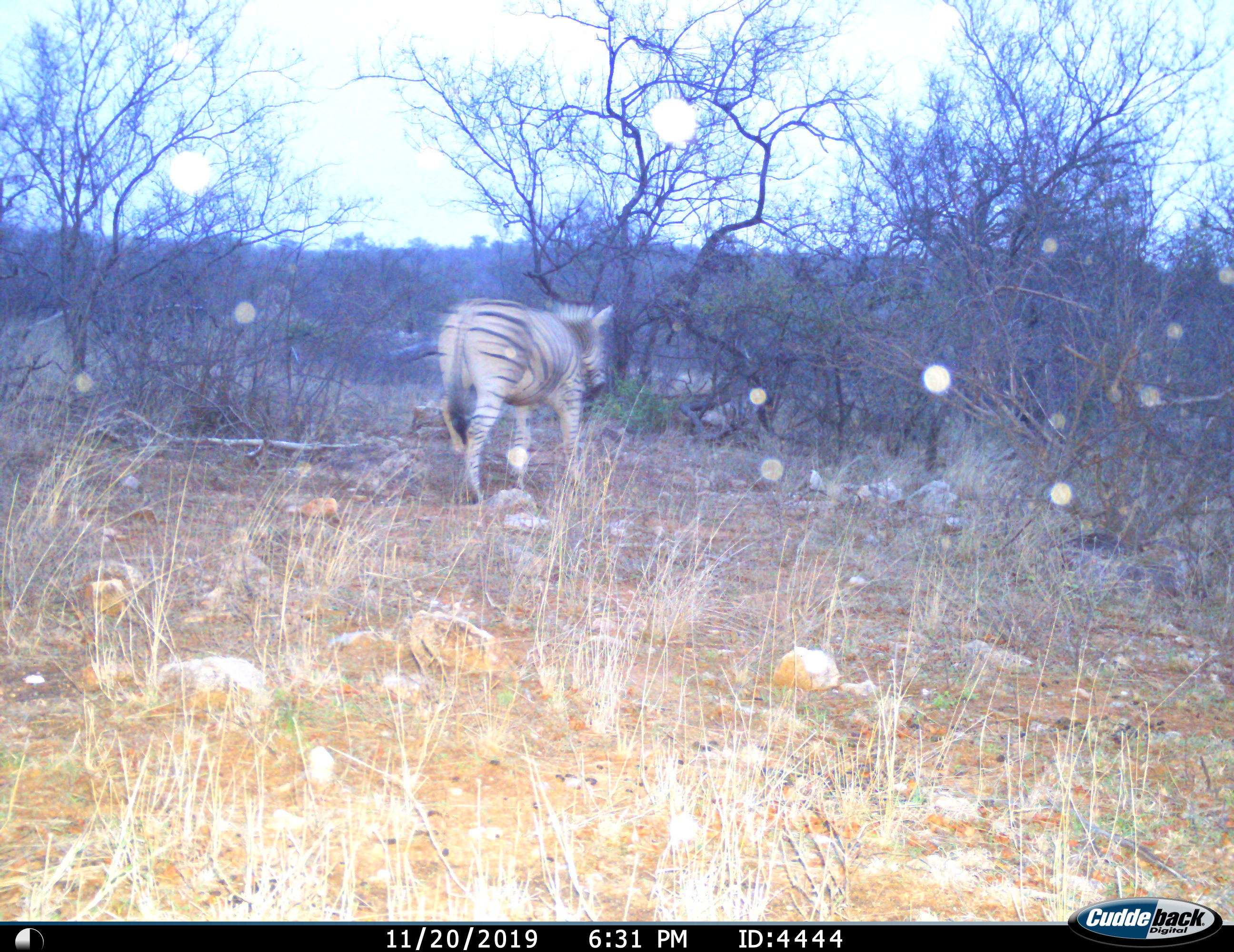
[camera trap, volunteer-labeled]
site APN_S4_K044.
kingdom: Animalia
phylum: Chordata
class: Mammalia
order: Perissodactyla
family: Equidae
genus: Equus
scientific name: Equus quagga burchellii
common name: burchell's zebra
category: zebraburchells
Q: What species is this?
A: Zebraburchells (burchell's zebra) (Equus quagga burchellii).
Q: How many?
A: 1.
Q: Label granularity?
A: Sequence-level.